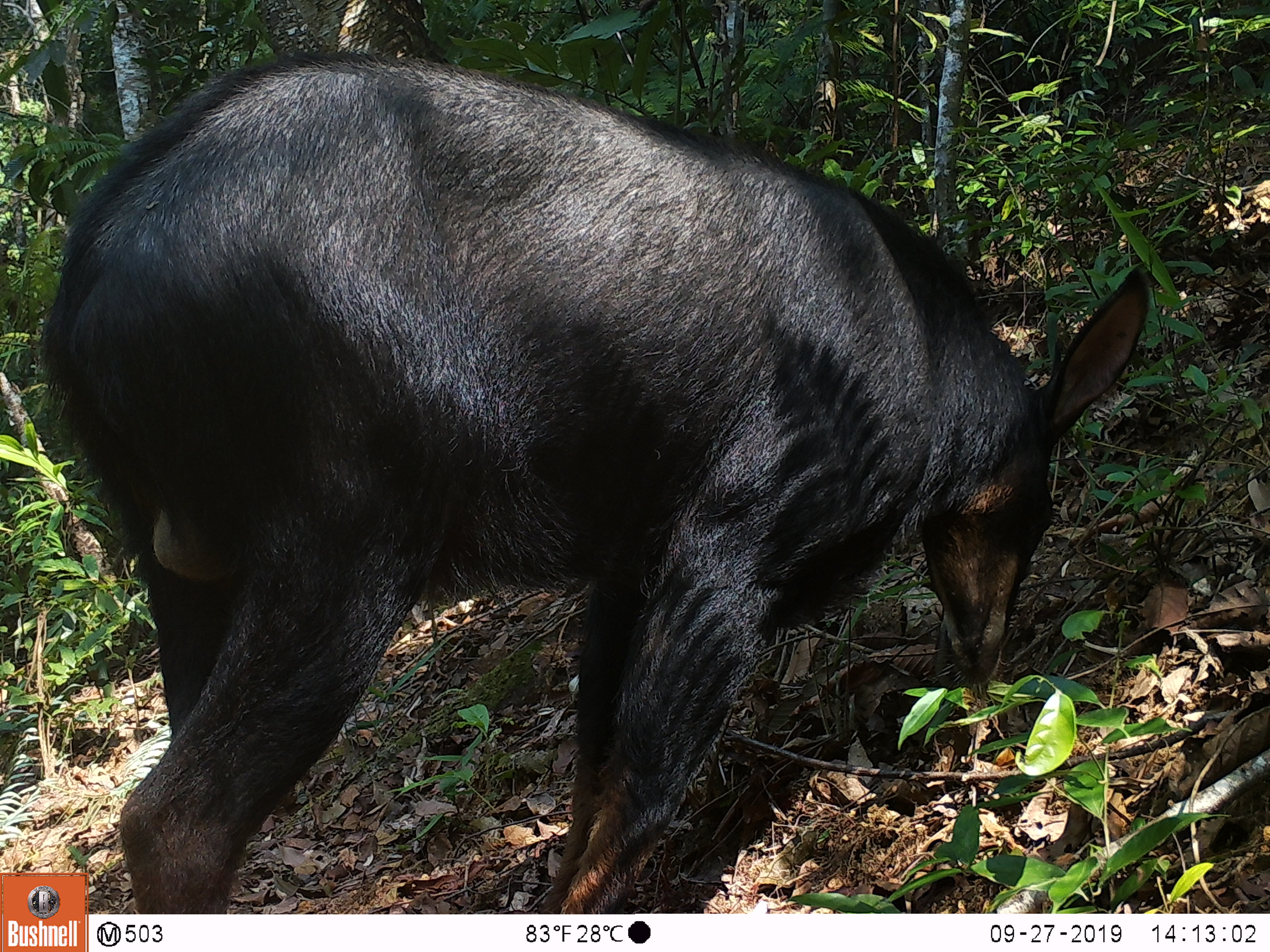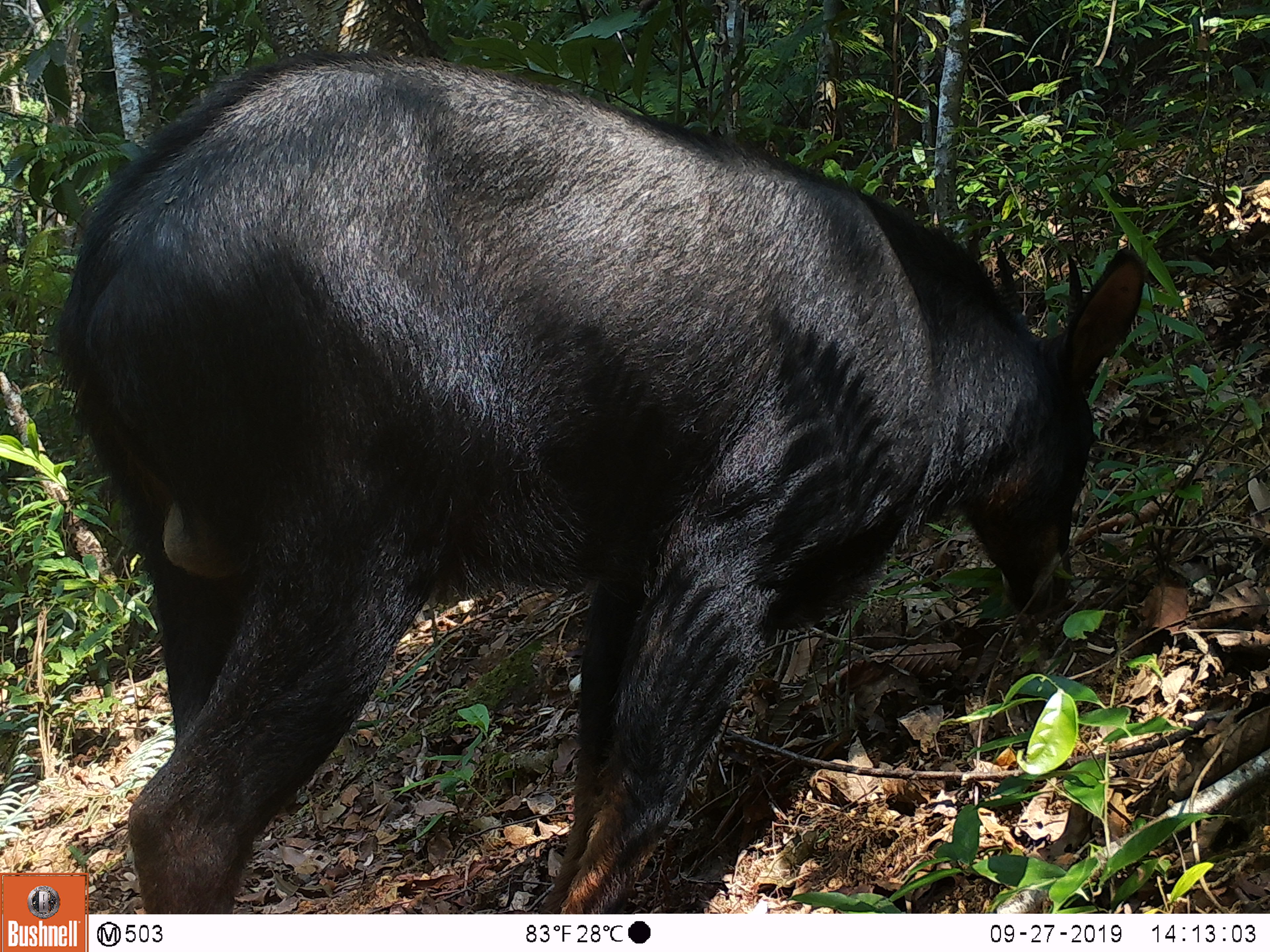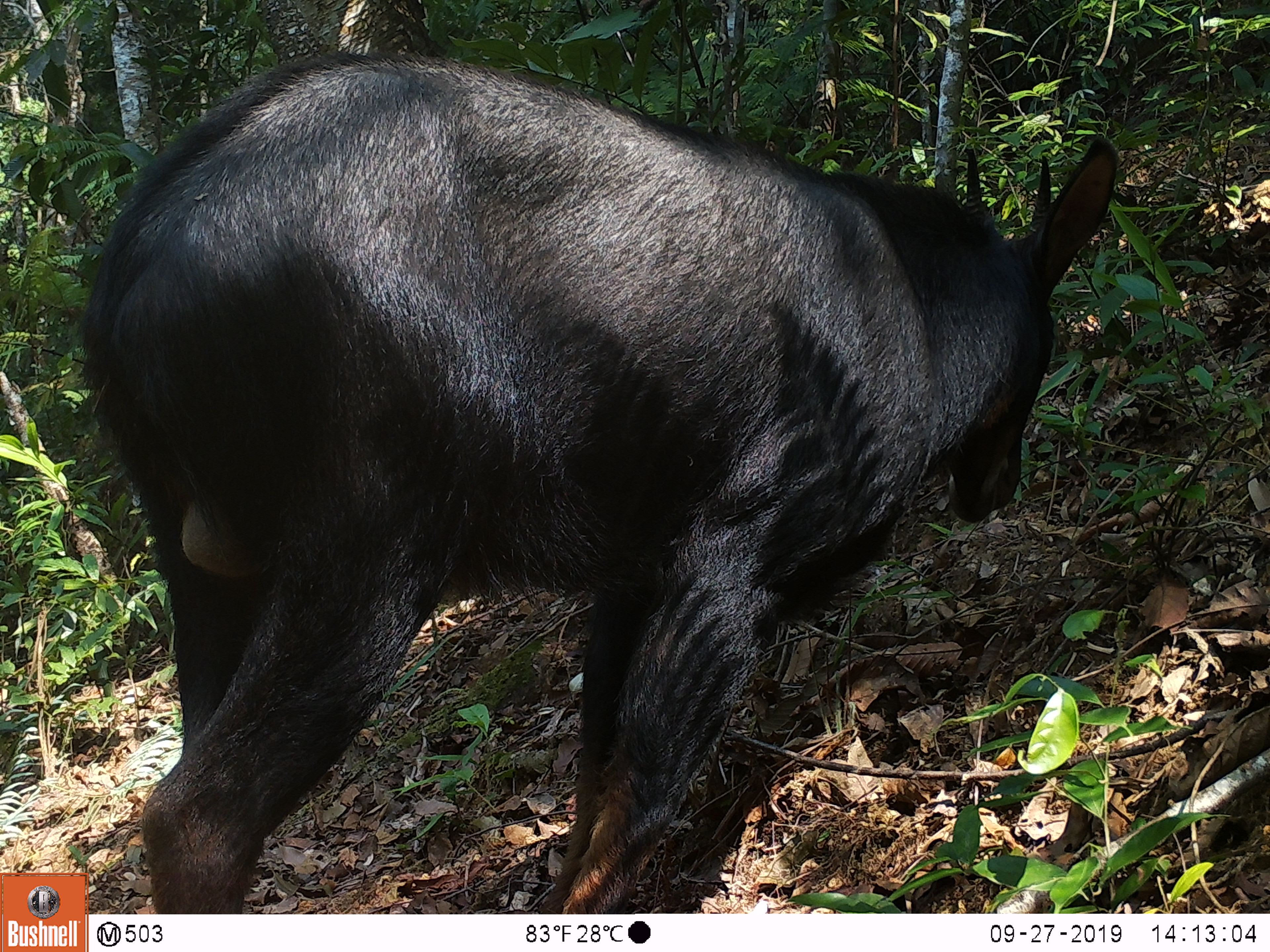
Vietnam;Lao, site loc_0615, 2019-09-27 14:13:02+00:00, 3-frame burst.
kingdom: Animalia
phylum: Chordata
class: Mammalia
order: Artiodactyla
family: Bovidae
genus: Capricornis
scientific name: Capricornis sumatraensis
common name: chinese serow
Chinese serow (Capricornis sumatraensis). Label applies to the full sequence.